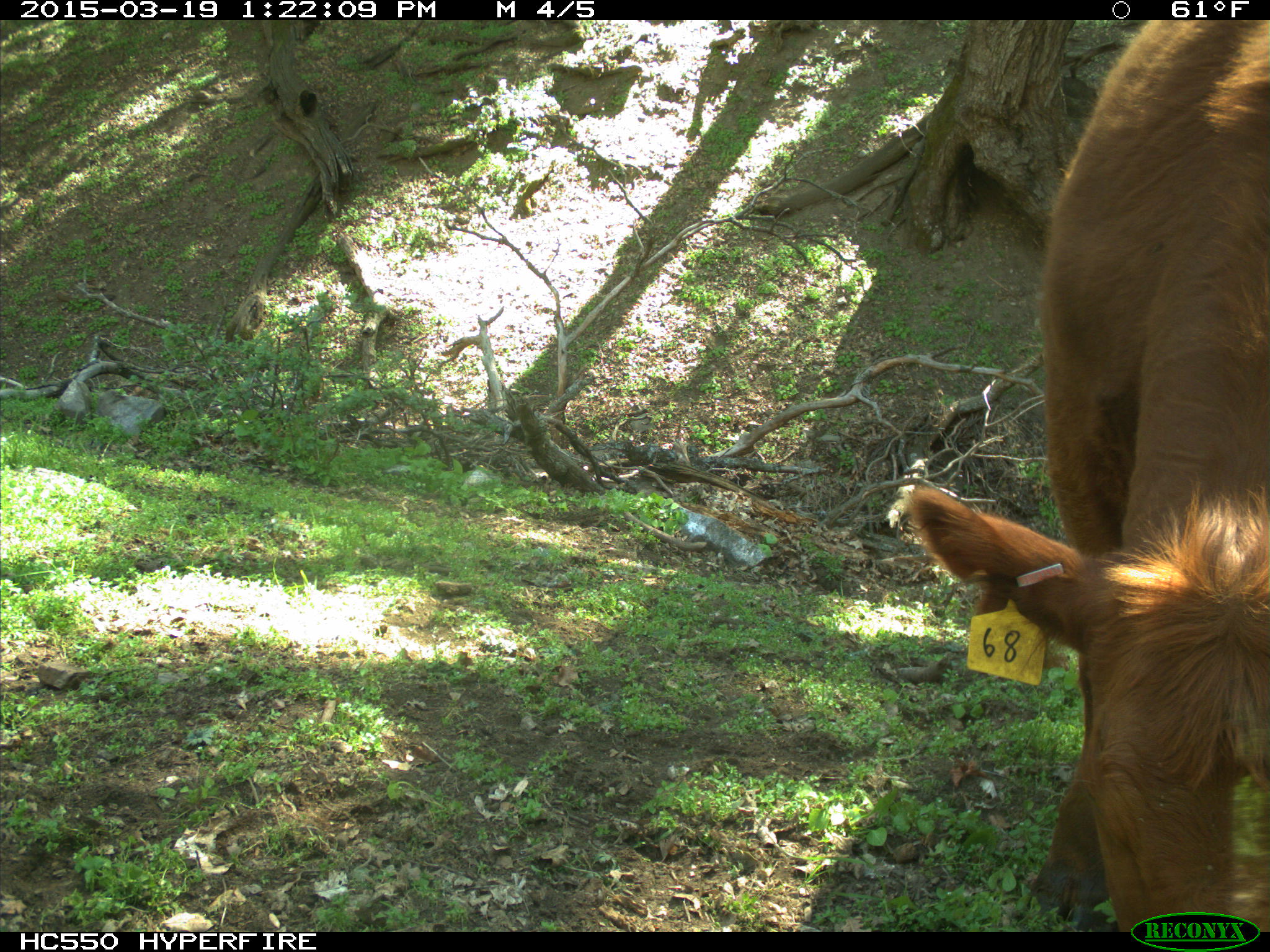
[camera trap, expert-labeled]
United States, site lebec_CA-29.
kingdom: Animalia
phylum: Chordata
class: Mammalia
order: Artiodactyla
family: Bovidae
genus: Bos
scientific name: Bos taurus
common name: domestic cow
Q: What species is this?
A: Bos taurus (domestic cow).